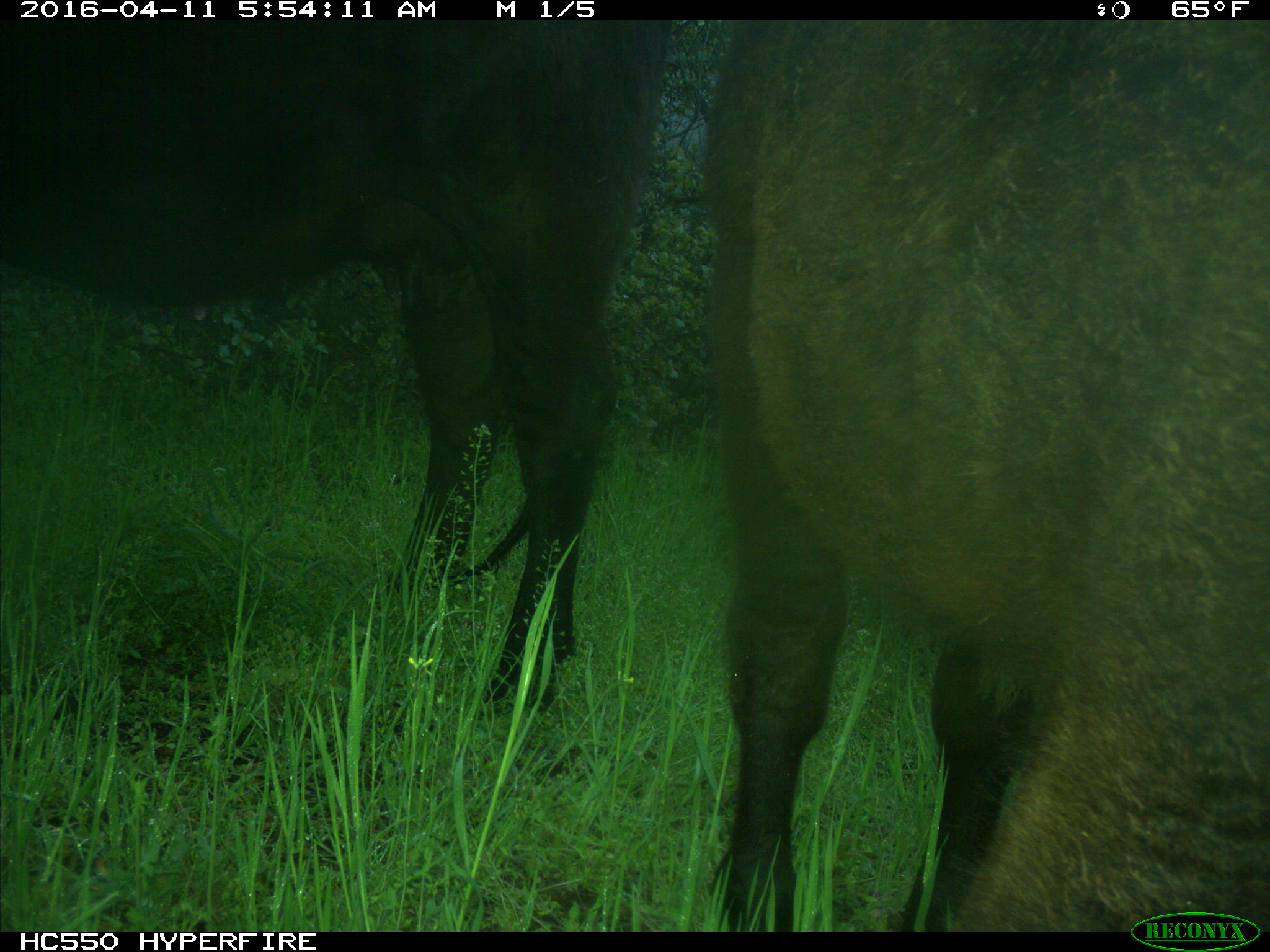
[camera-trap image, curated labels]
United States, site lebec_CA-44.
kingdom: Animalia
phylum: Chordata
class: Mammalia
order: Artiodactyla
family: Bovidae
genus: Bos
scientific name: Bos taurus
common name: domestic cow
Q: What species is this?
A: Bos taurus (domestic cow).